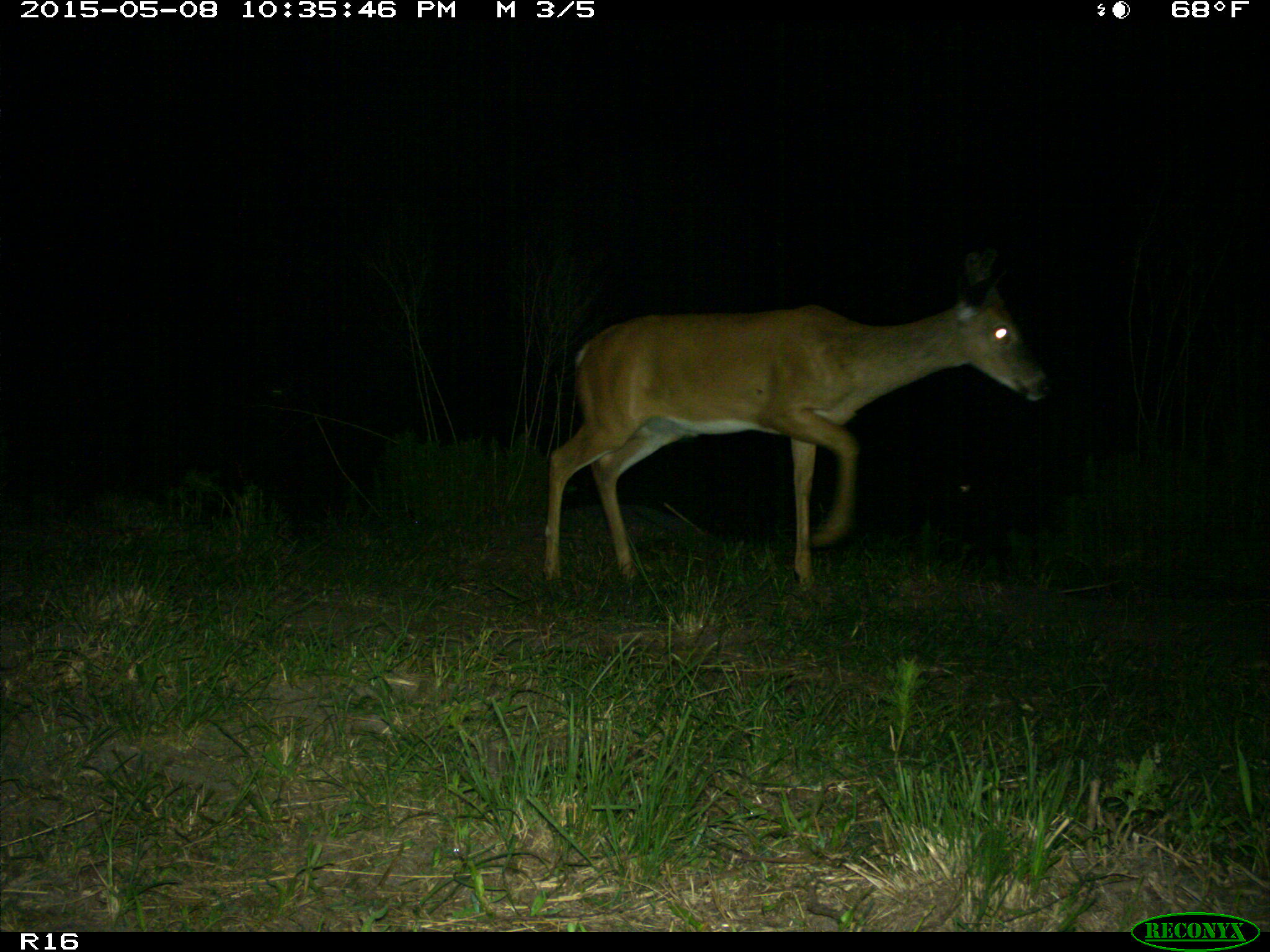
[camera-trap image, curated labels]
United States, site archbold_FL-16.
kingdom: Animalia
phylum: Chordata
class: Mammalia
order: Artiodactyla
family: Bovidae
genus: Bos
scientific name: Bos taurus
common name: domestic cow